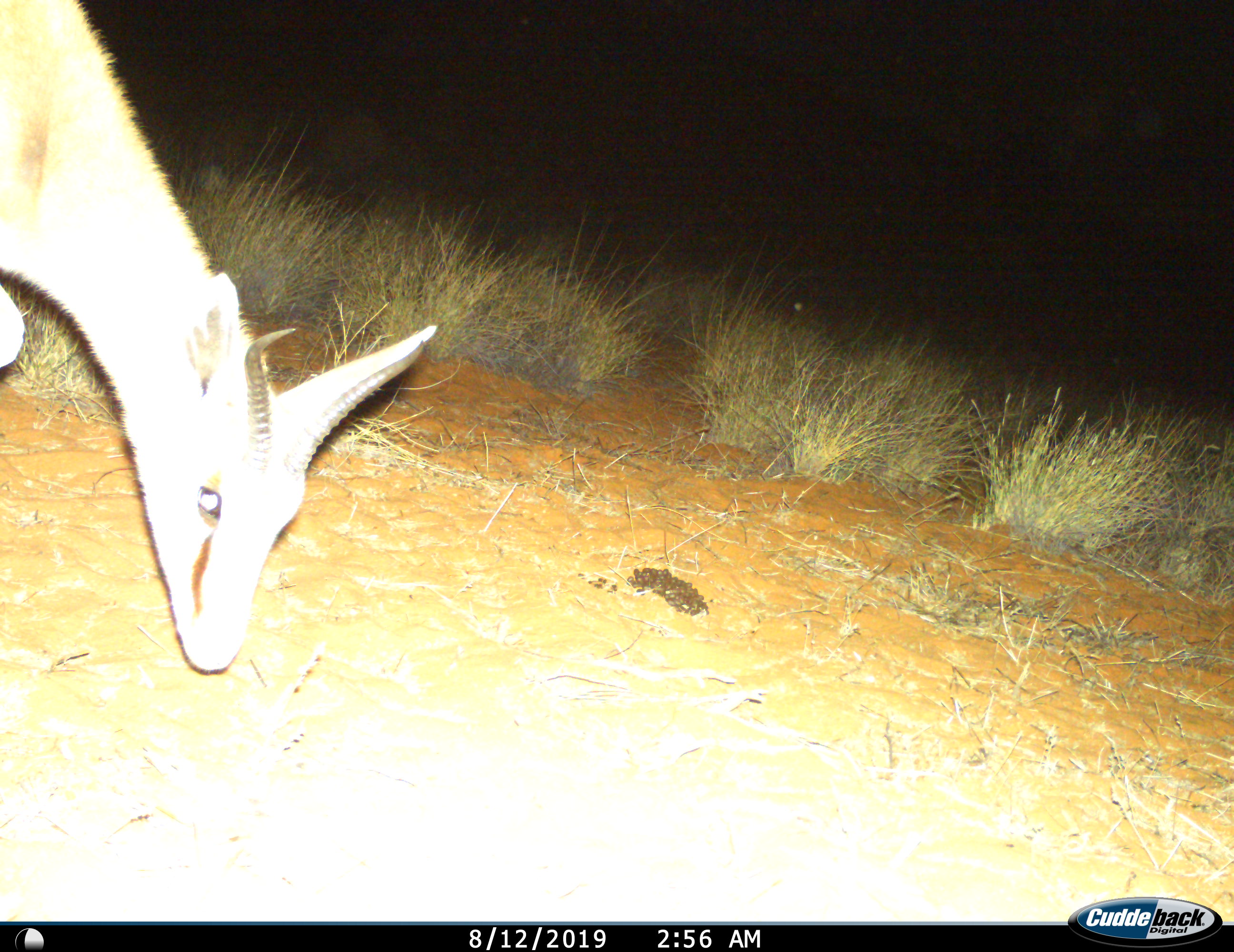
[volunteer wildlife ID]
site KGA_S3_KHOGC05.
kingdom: Animalia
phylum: Chordata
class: Mammalia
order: Artiodactyla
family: Bovidae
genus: Antidorcas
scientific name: Antidorcas marsupialis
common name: springbok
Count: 1.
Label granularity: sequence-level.